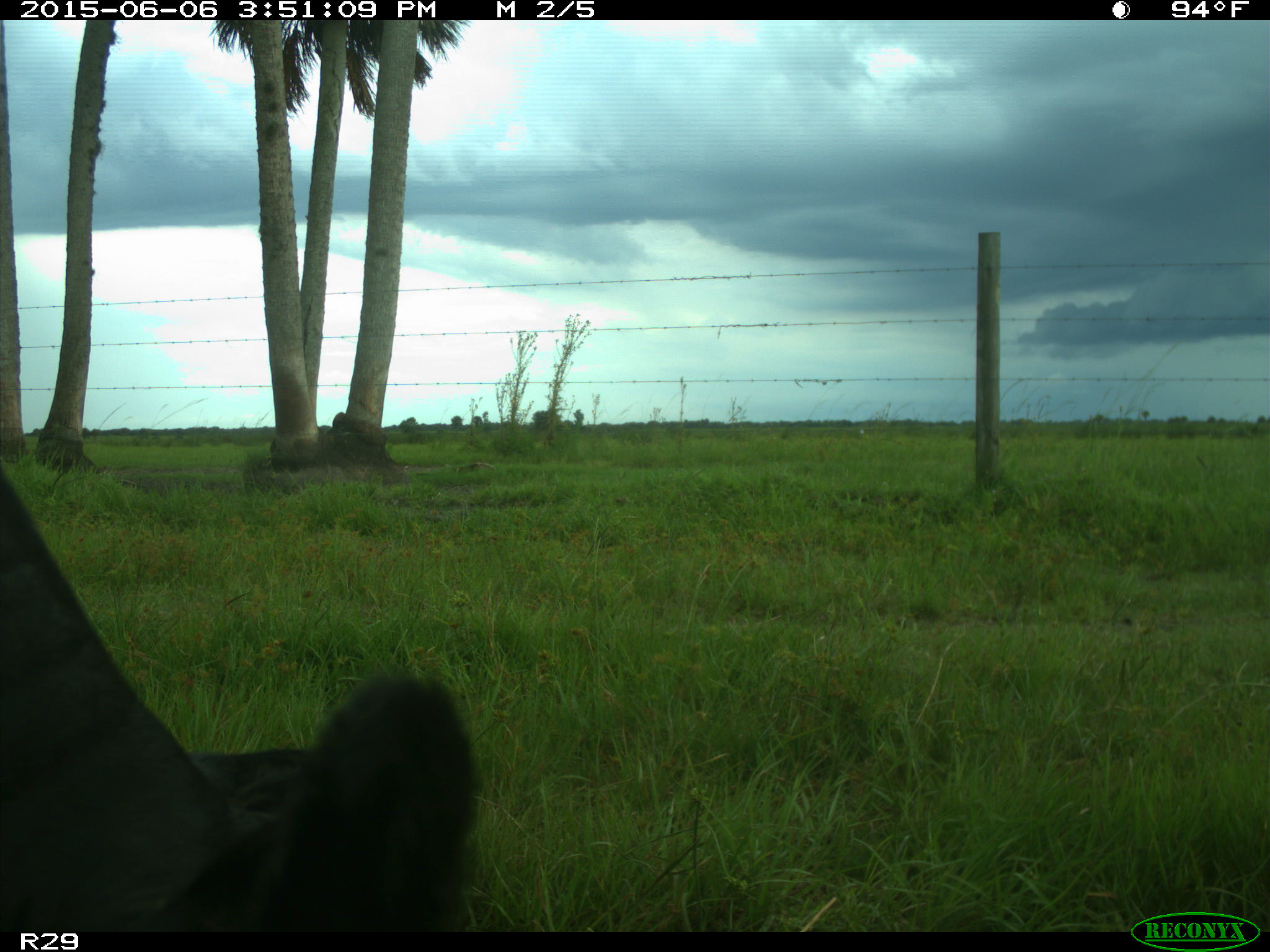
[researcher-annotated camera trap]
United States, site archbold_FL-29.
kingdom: Animalia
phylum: Chordata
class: Mammalia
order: Artiodactyla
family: Bovidae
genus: Bos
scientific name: Bos taurus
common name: domestic cow